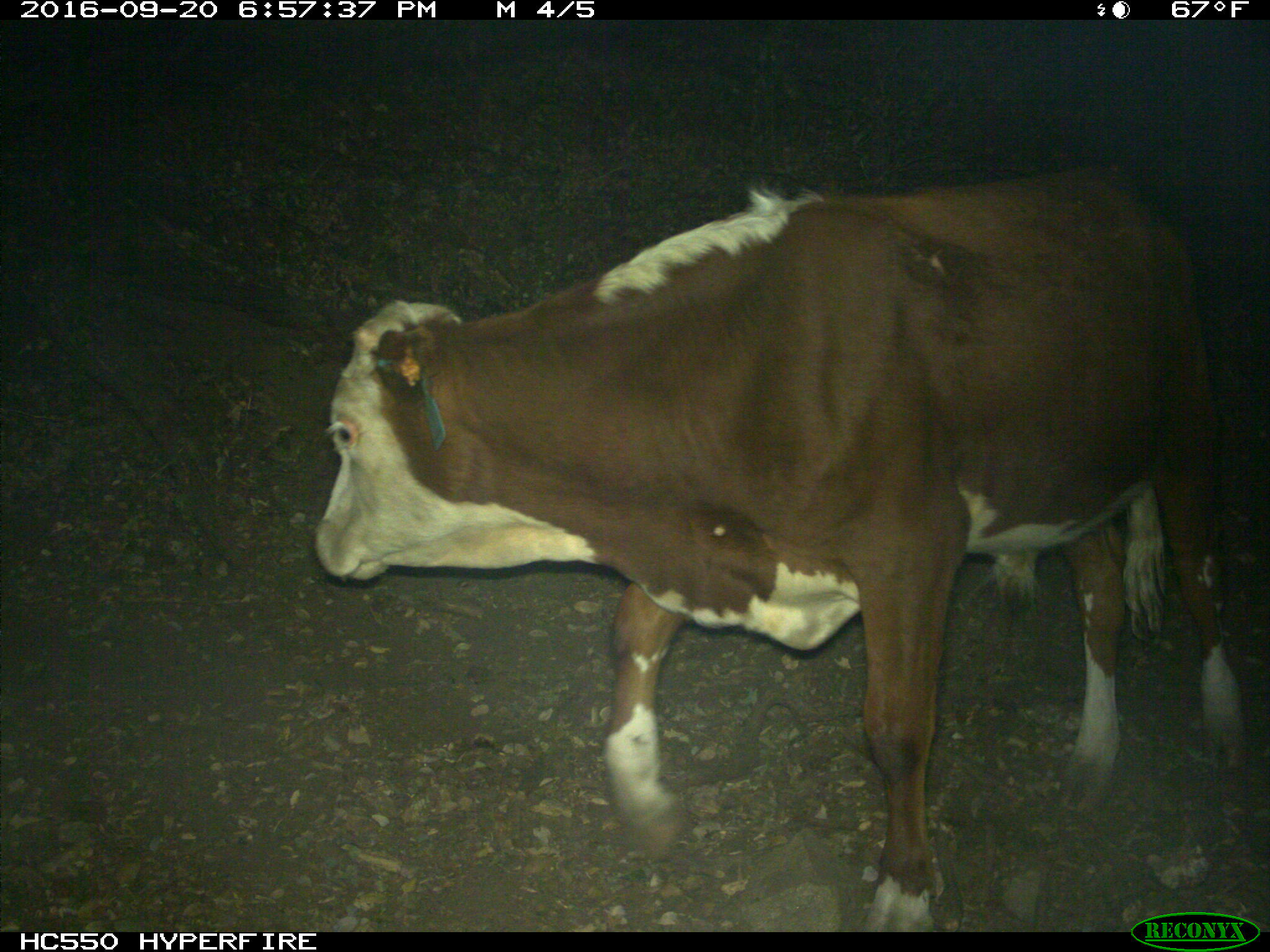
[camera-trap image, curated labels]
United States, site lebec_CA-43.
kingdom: Animalia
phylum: Chordata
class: Mammalia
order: Artiodactyla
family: Bovidae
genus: Bos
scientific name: Bos taurus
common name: domestic cow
Bos taurus (domestic cow).